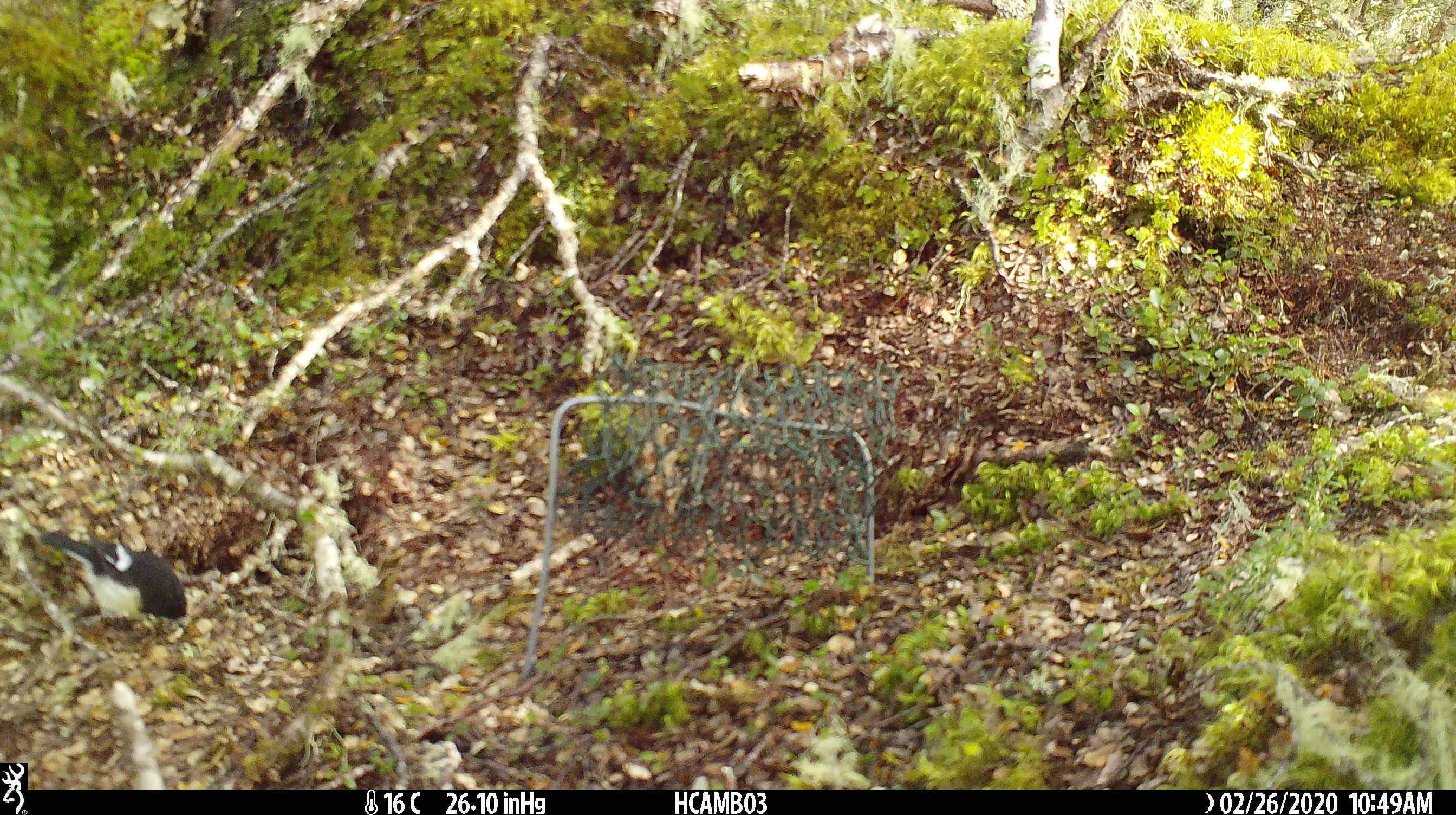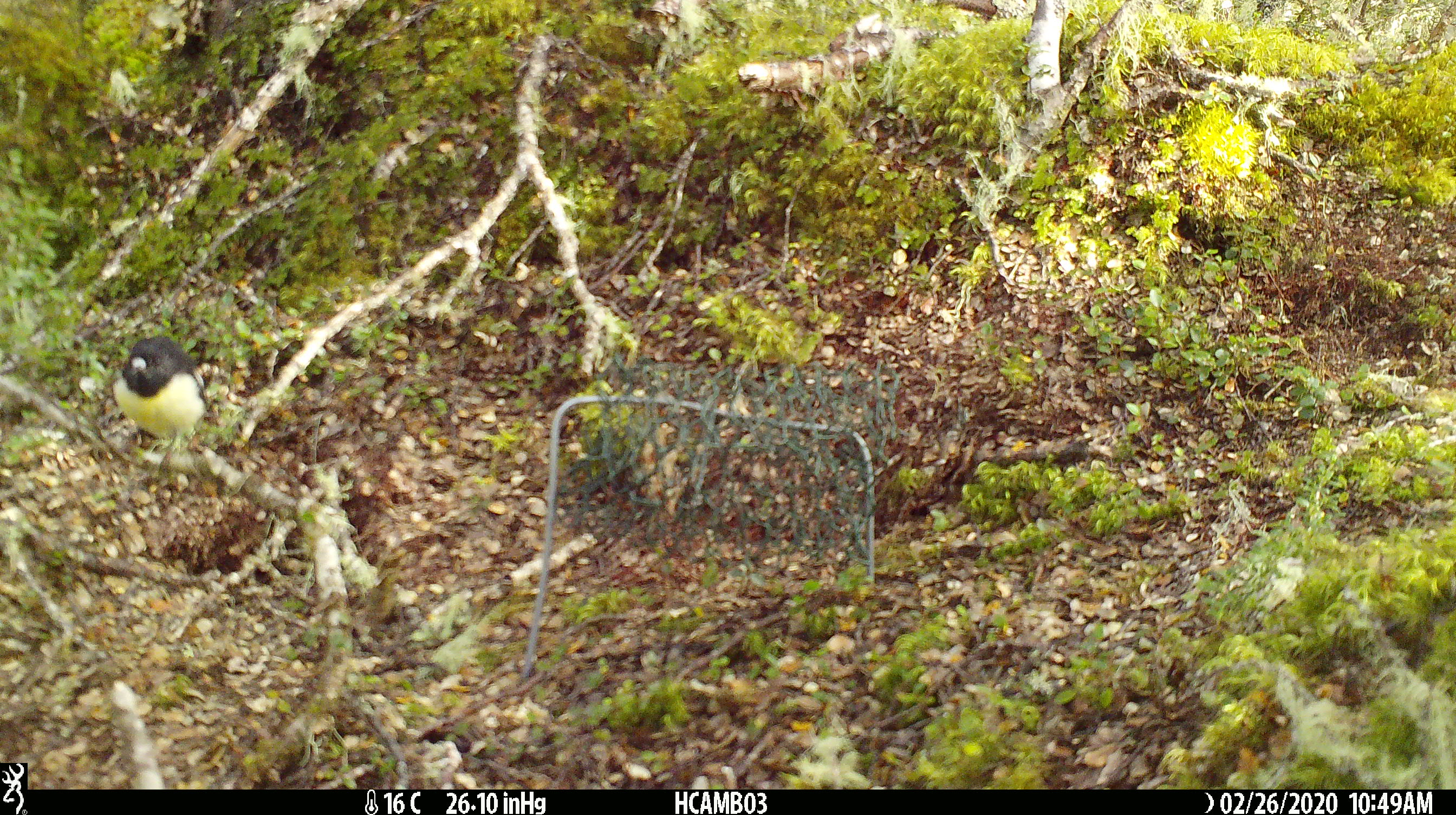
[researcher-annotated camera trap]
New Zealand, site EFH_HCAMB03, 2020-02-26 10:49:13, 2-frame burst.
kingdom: Animalia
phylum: Chordata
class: Aves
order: Passeriformes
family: Petroicidae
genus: Petroica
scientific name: Petroica macrocephala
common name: tomtit